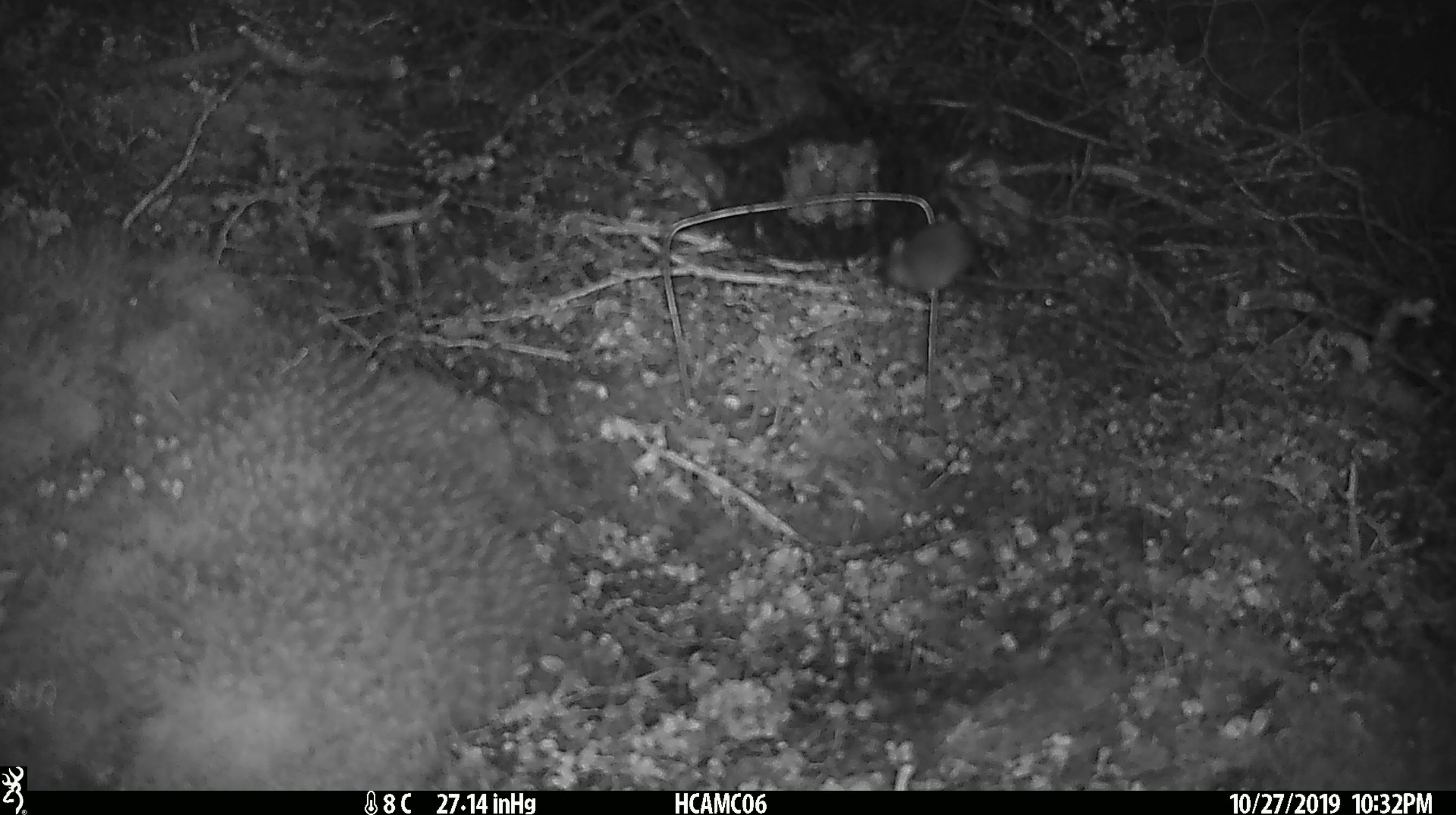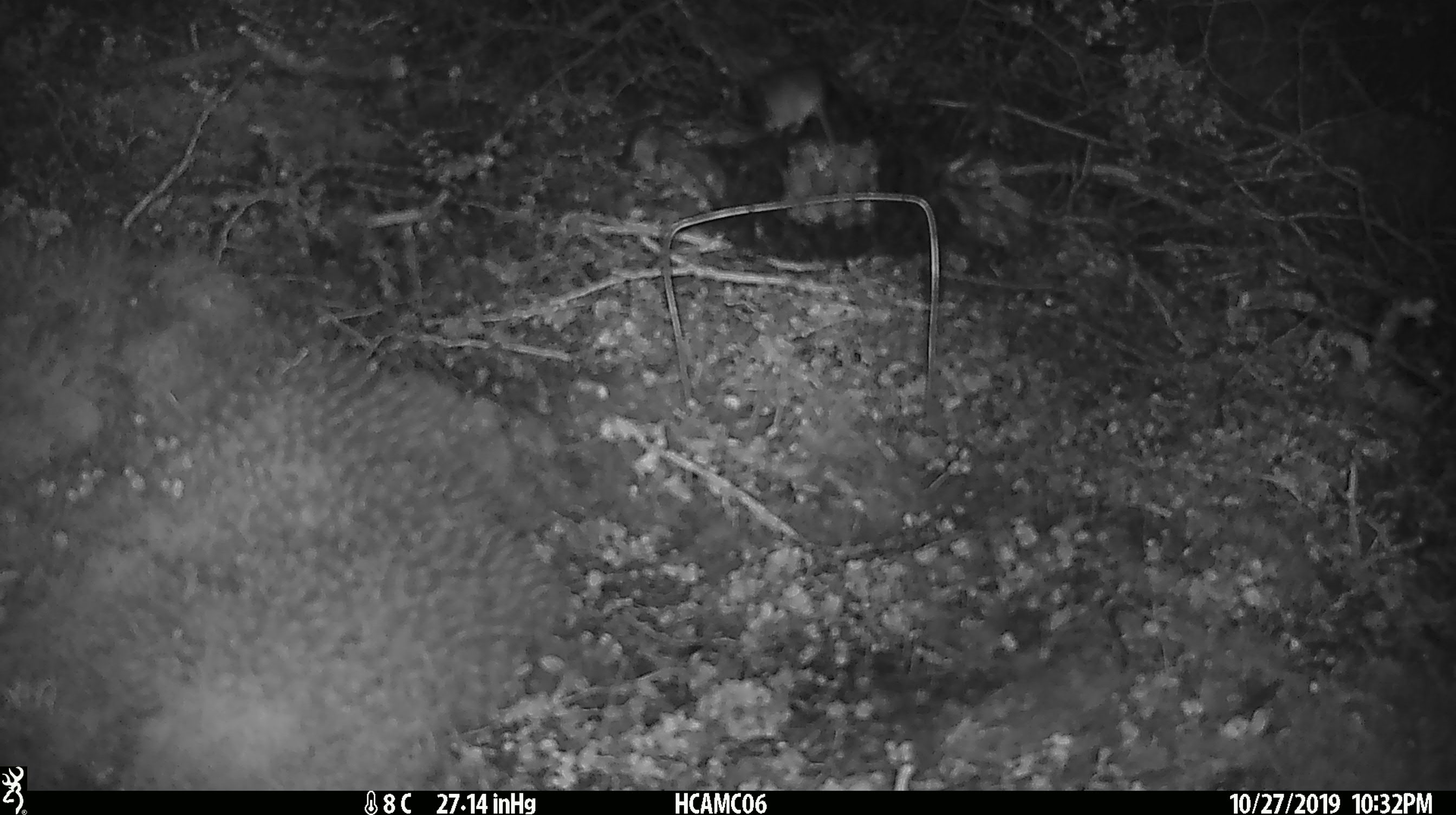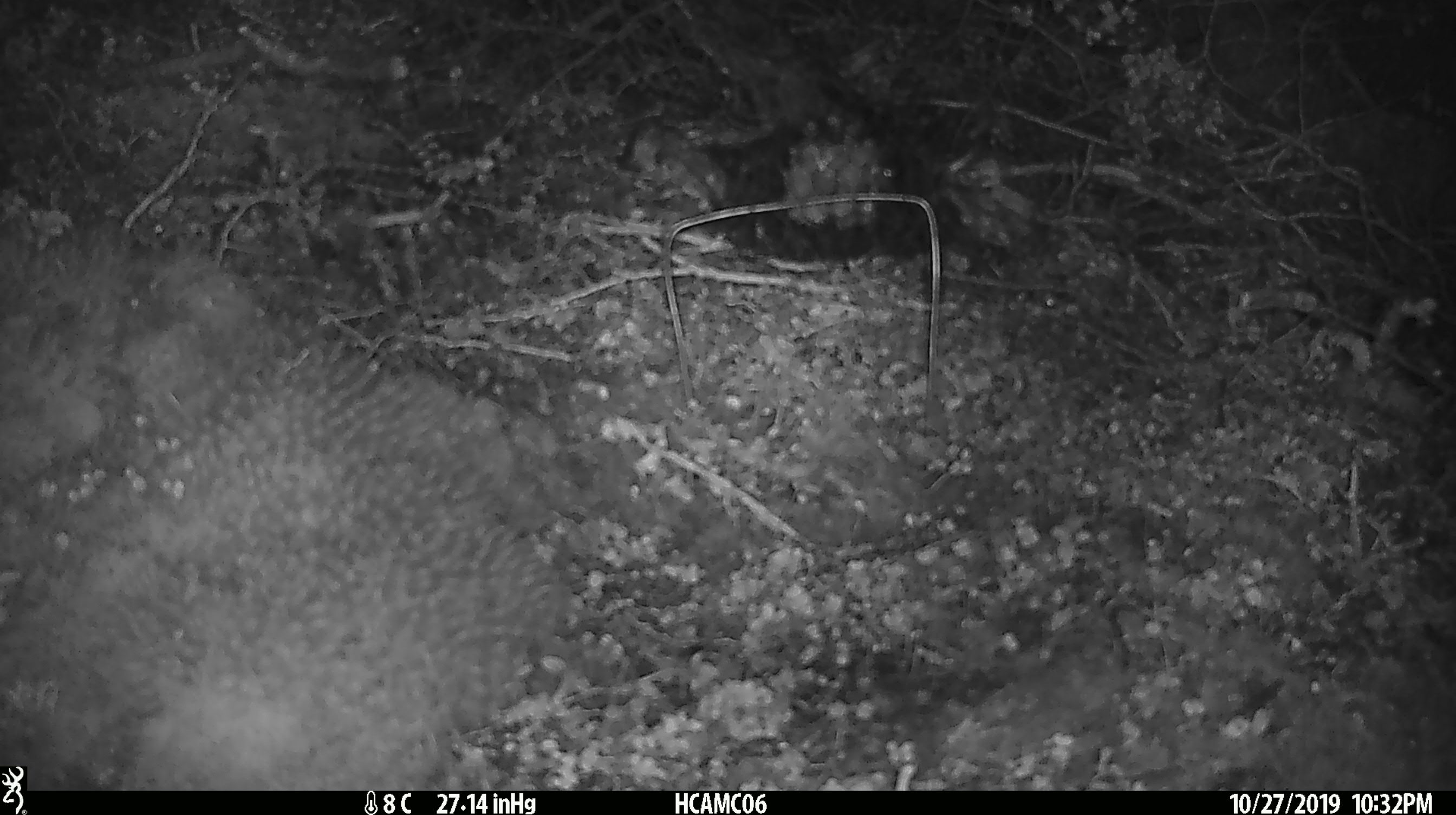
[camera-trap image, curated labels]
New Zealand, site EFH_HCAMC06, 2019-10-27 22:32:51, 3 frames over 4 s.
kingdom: Animalia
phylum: Chordata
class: Mammalia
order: Rodentia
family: Muridae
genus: Mus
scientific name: Mus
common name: mouse